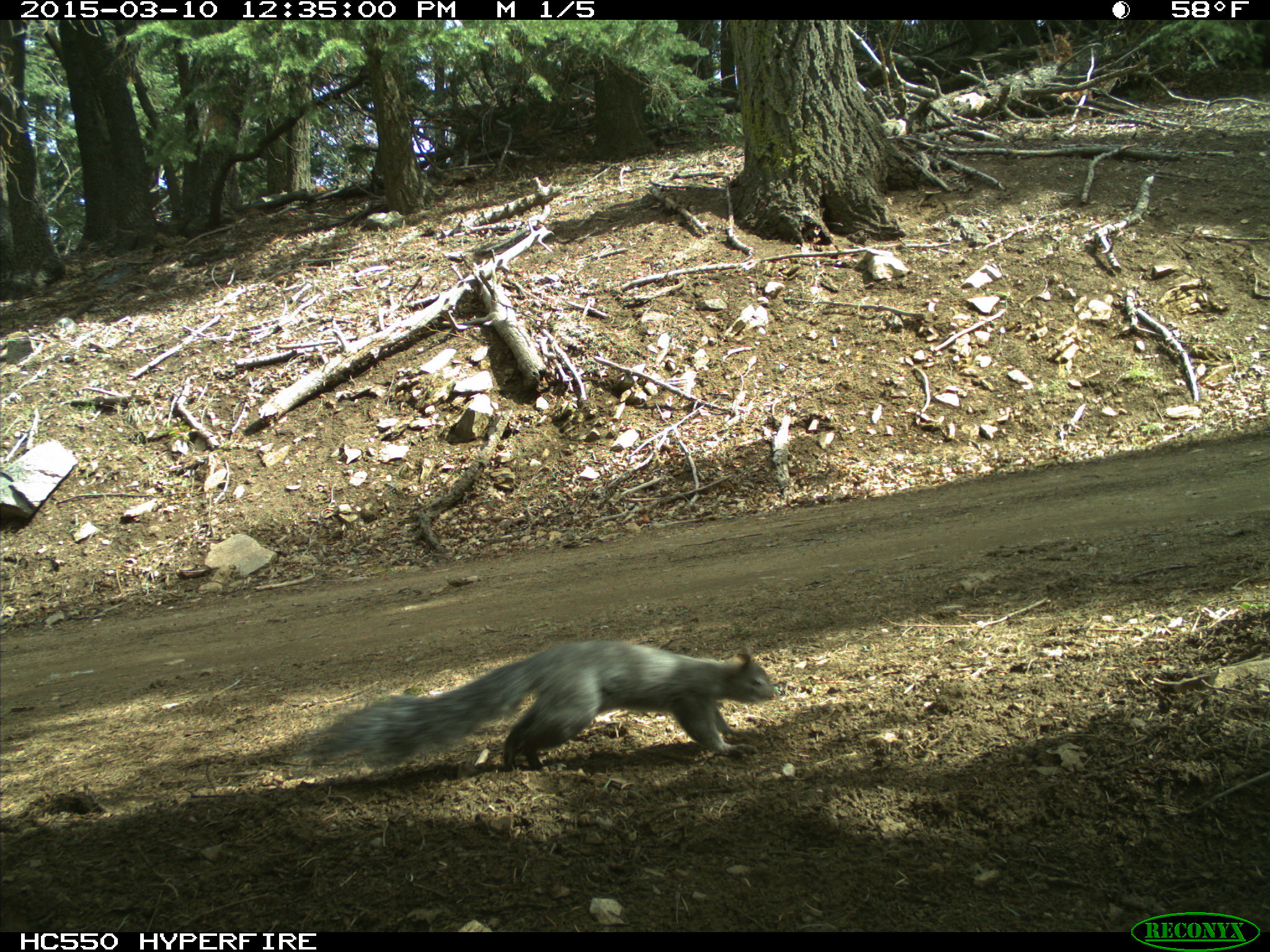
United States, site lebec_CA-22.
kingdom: Animalia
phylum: Chordata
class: Mammalia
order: Rodentia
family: Sciuridae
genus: Sciurus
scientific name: Sciurus carolinensis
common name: eastern gray squirrel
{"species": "Sciurus carolinensis (eastern gray squirrel)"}